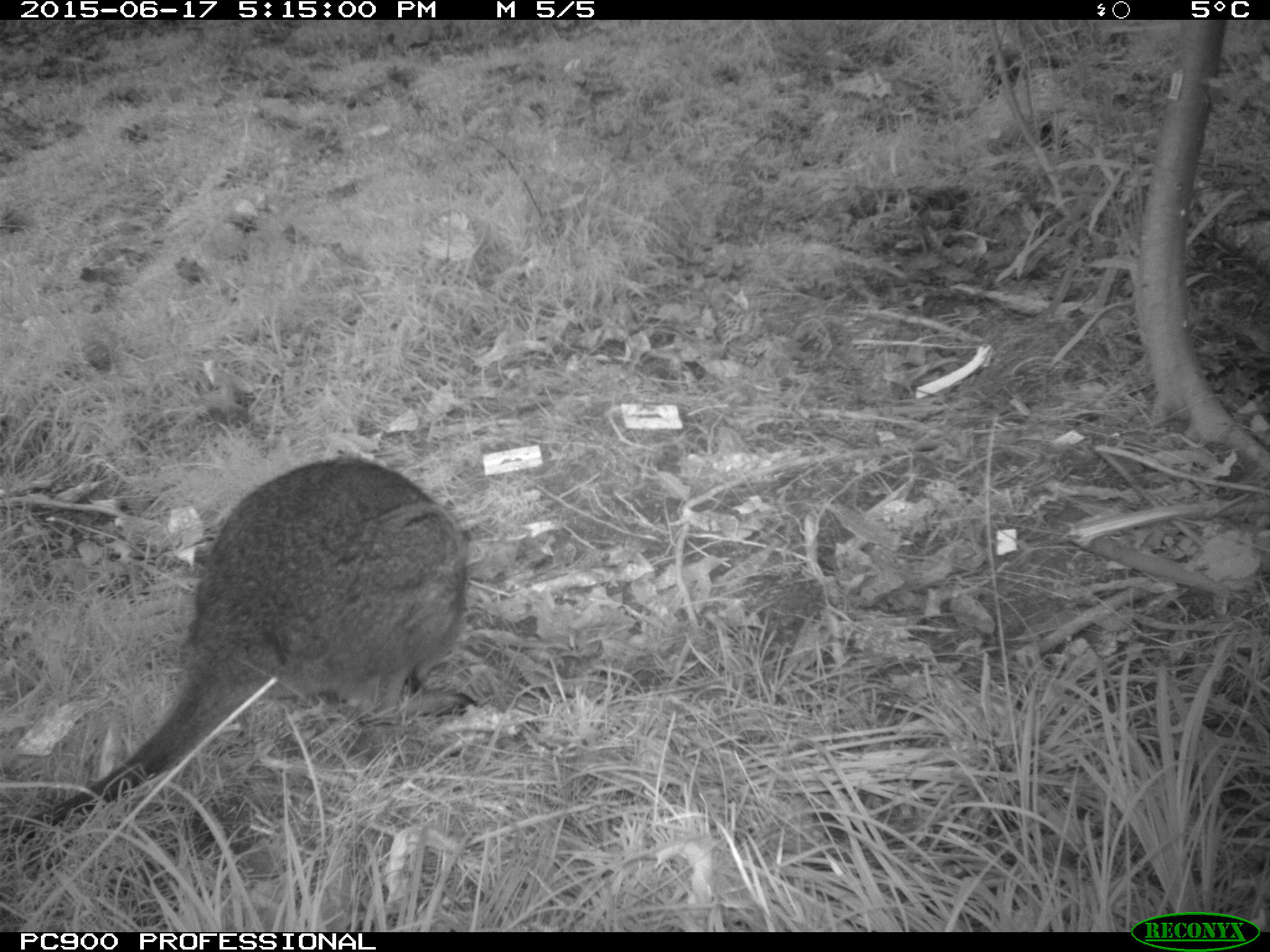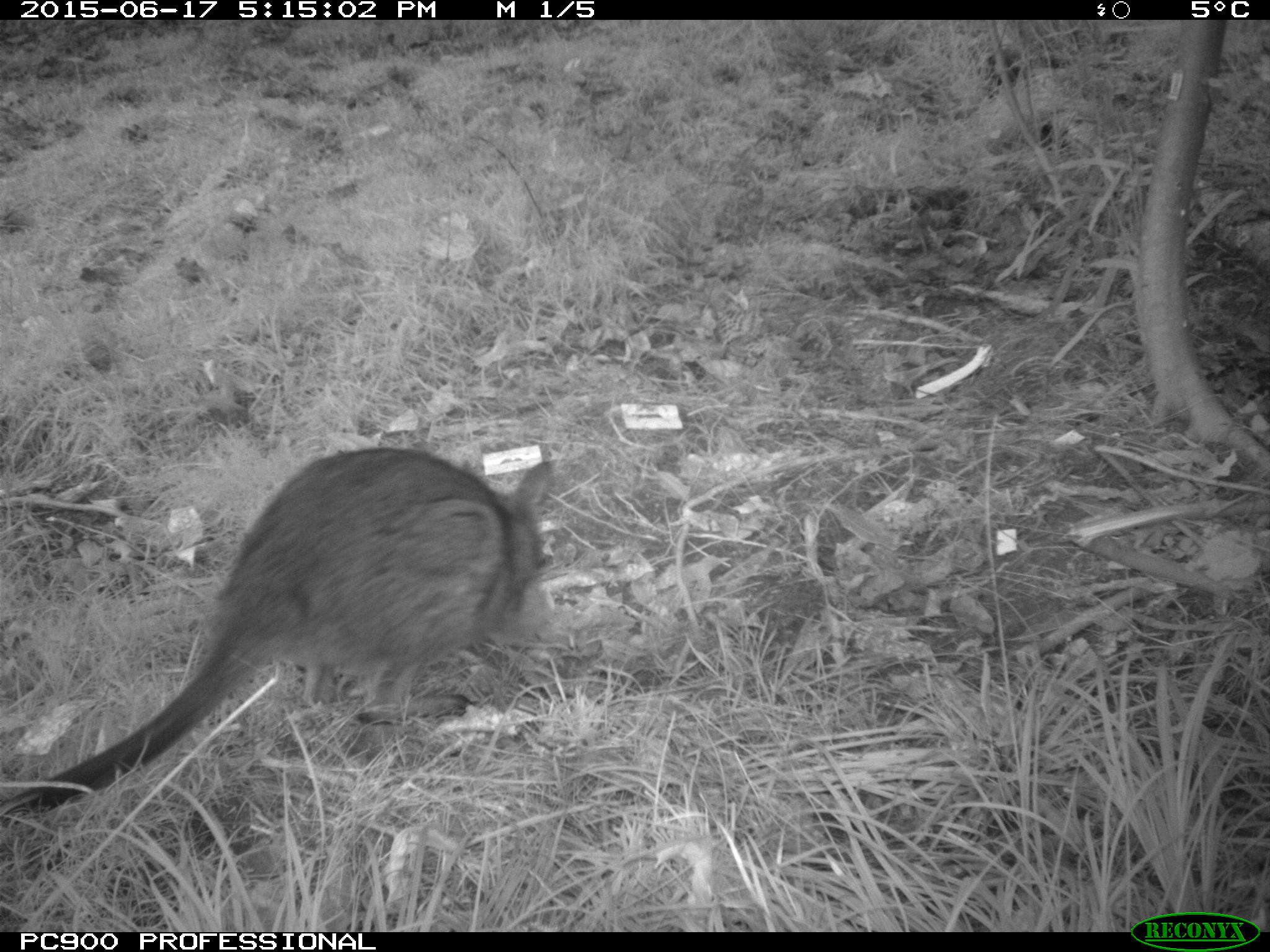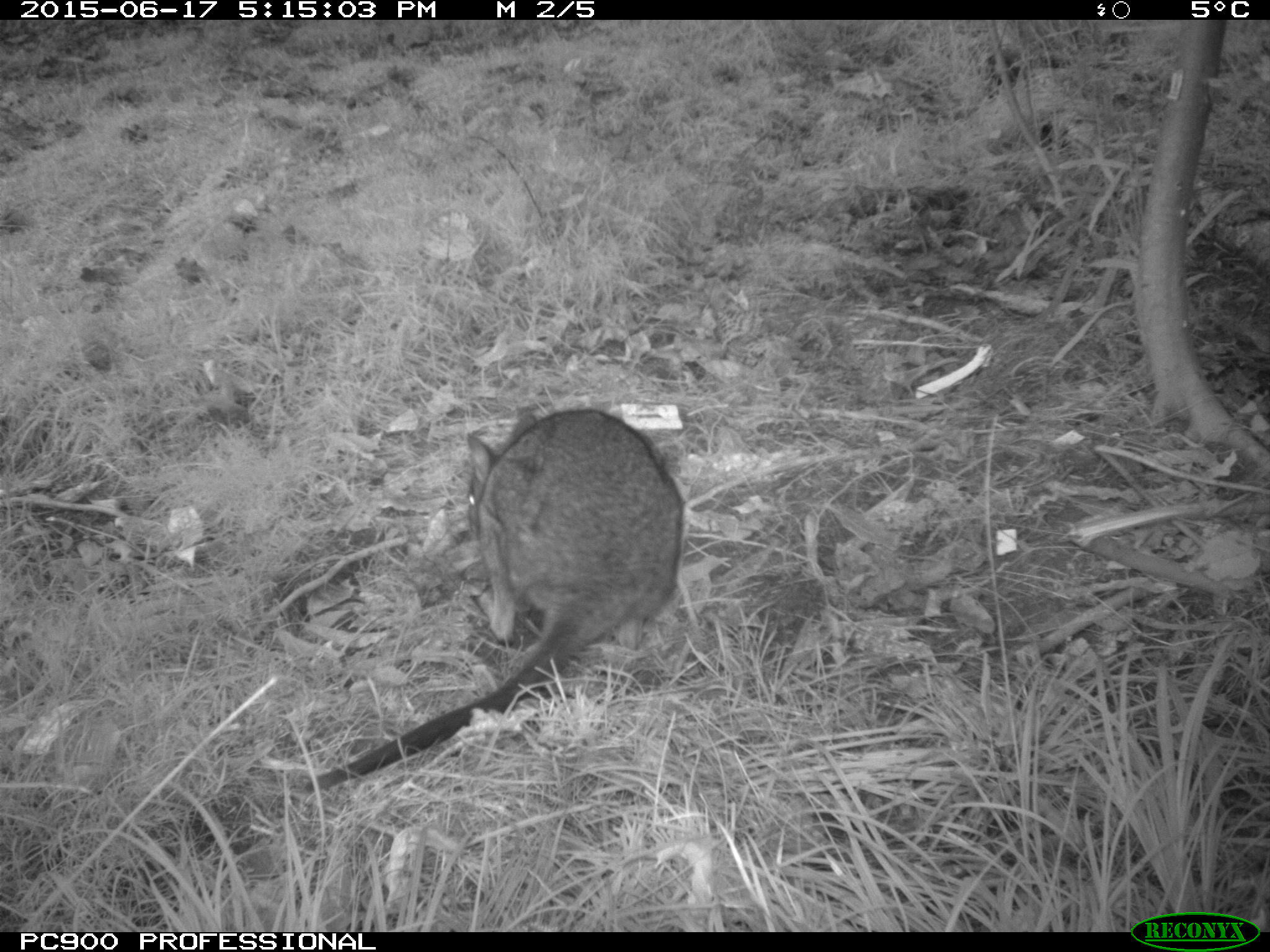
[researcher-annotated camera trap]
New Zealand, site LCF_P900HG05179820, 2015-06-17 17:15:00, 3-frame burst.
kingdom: Animalia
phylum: Chordata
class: Mammalia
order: Diprotodontia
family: Macropodidae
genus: Notamacropus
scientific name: Notamacropus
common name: wallaby